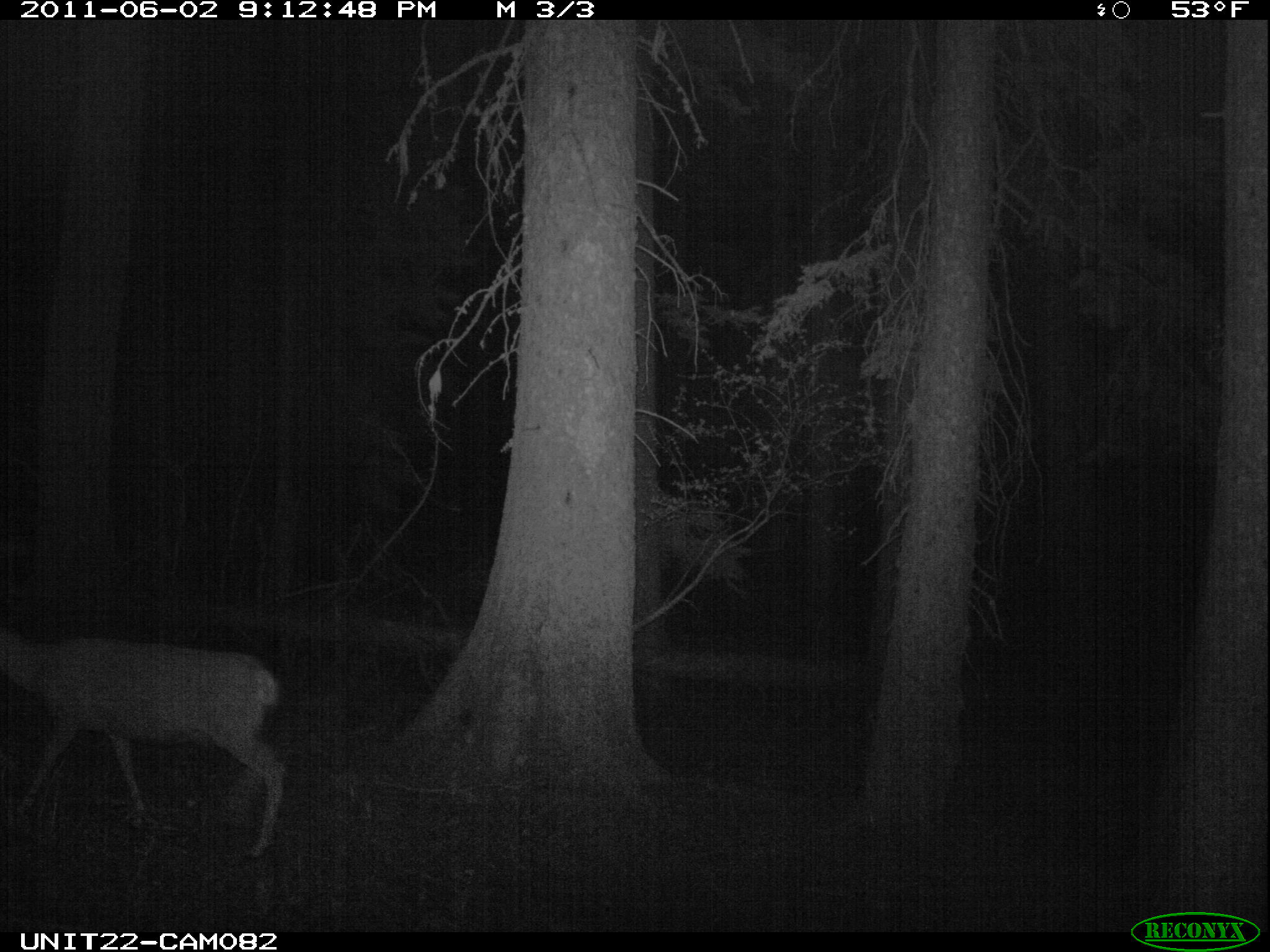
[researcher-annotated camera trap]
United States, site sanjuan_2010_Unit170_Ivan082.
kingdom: Animalia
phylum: Chordata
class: Mammalia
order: Artiodactyla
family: Cervidae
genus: Odocoileus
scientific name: Odocoileus hemionus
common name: mule deer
Odocoileus hemionus (mule deer).